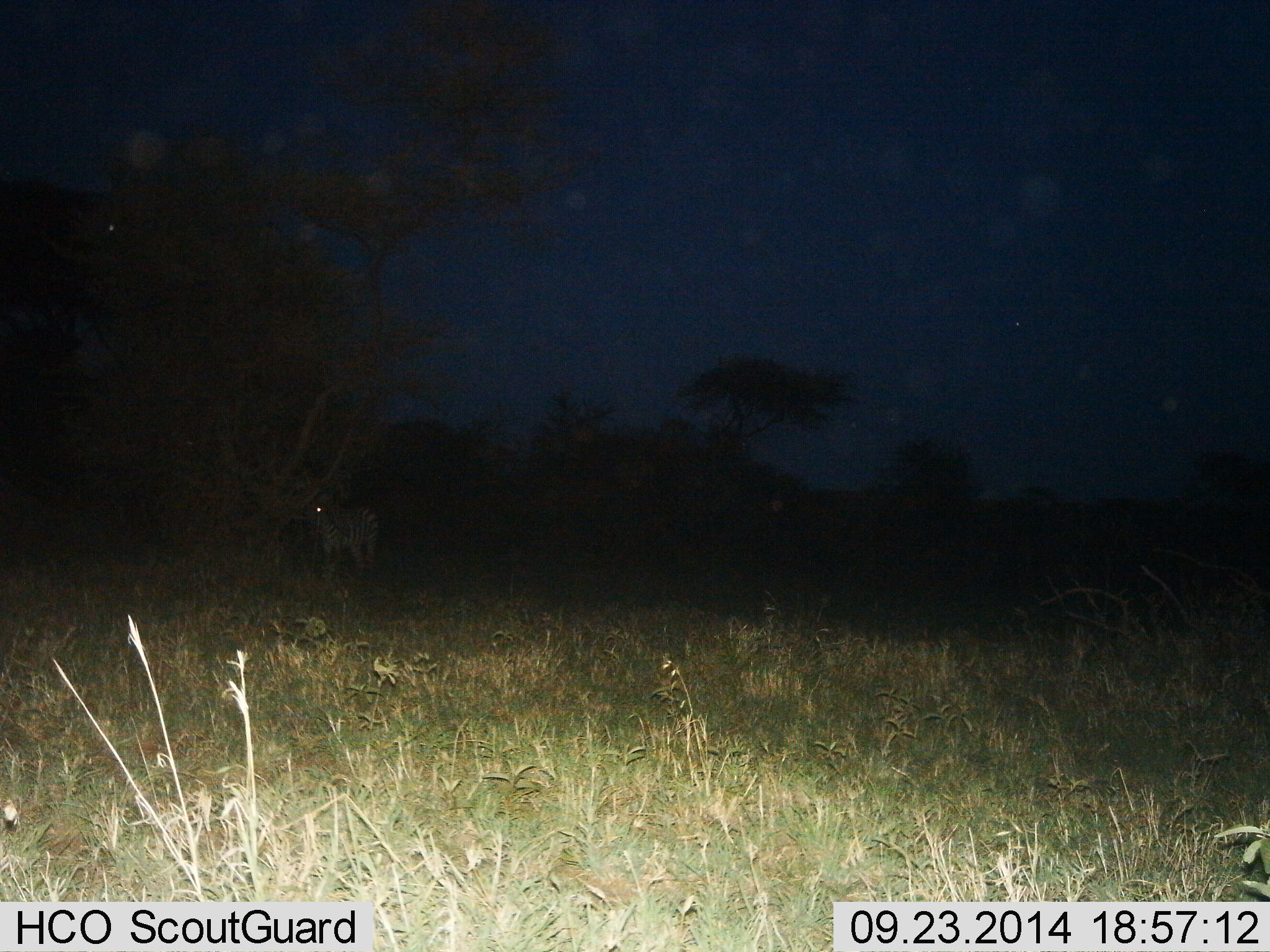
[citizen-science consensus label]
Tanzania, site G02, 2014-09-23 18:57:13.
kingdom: Animalia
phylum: Chordata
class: Mammalia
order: Perissodactyla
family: Equidae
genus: Equus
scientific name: Equus quagga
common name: plains zebra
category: zebra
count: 1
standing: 90%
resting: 0%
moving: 10%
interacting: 0%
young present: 0%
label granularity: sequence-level